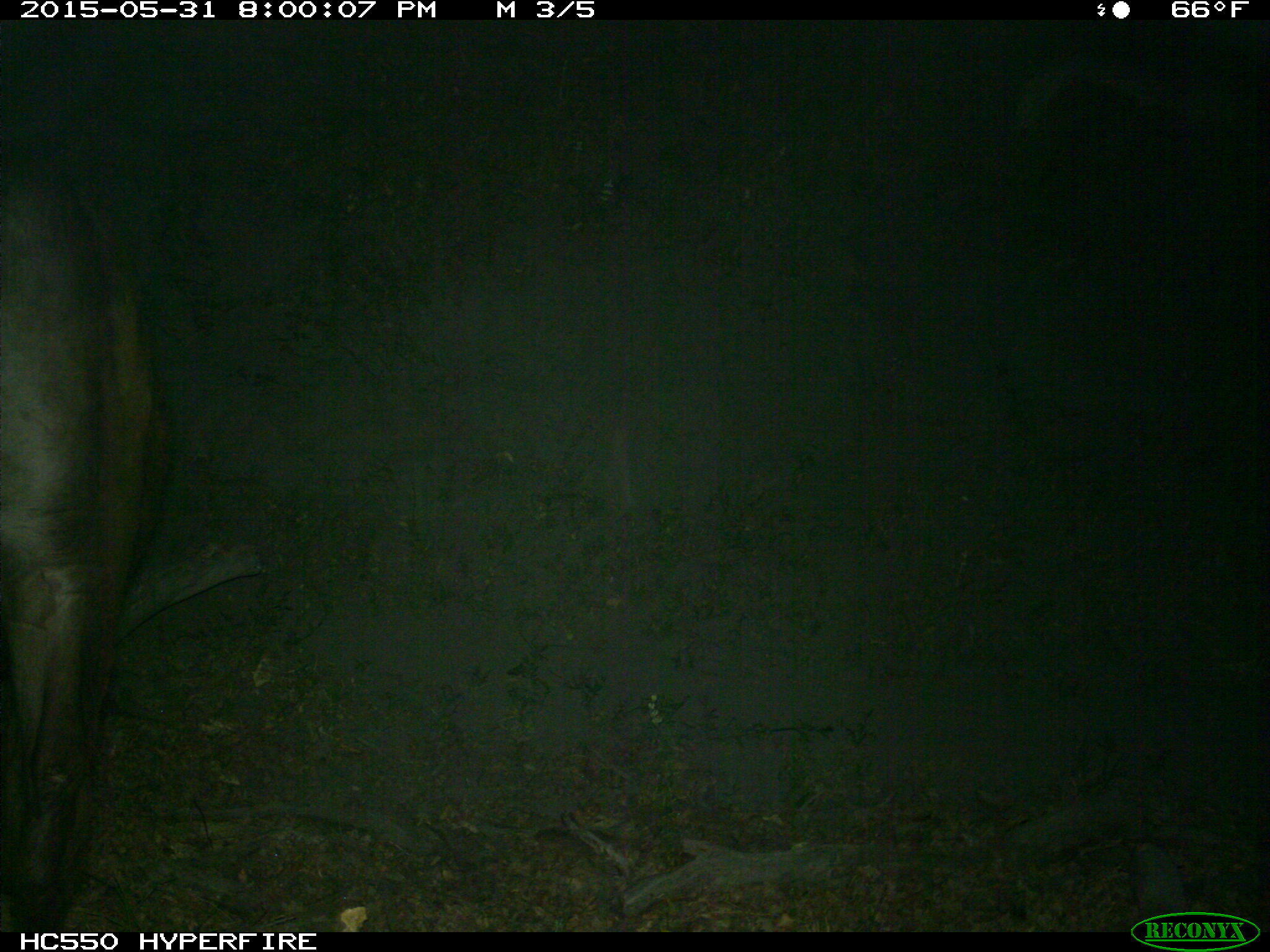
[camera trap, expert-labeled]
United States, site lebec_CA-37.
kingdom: Animalia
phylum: Chordata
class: Mammalia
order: Artiodactyla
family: Bovidae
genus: Bos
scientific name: Bos taurus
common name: domestic cow